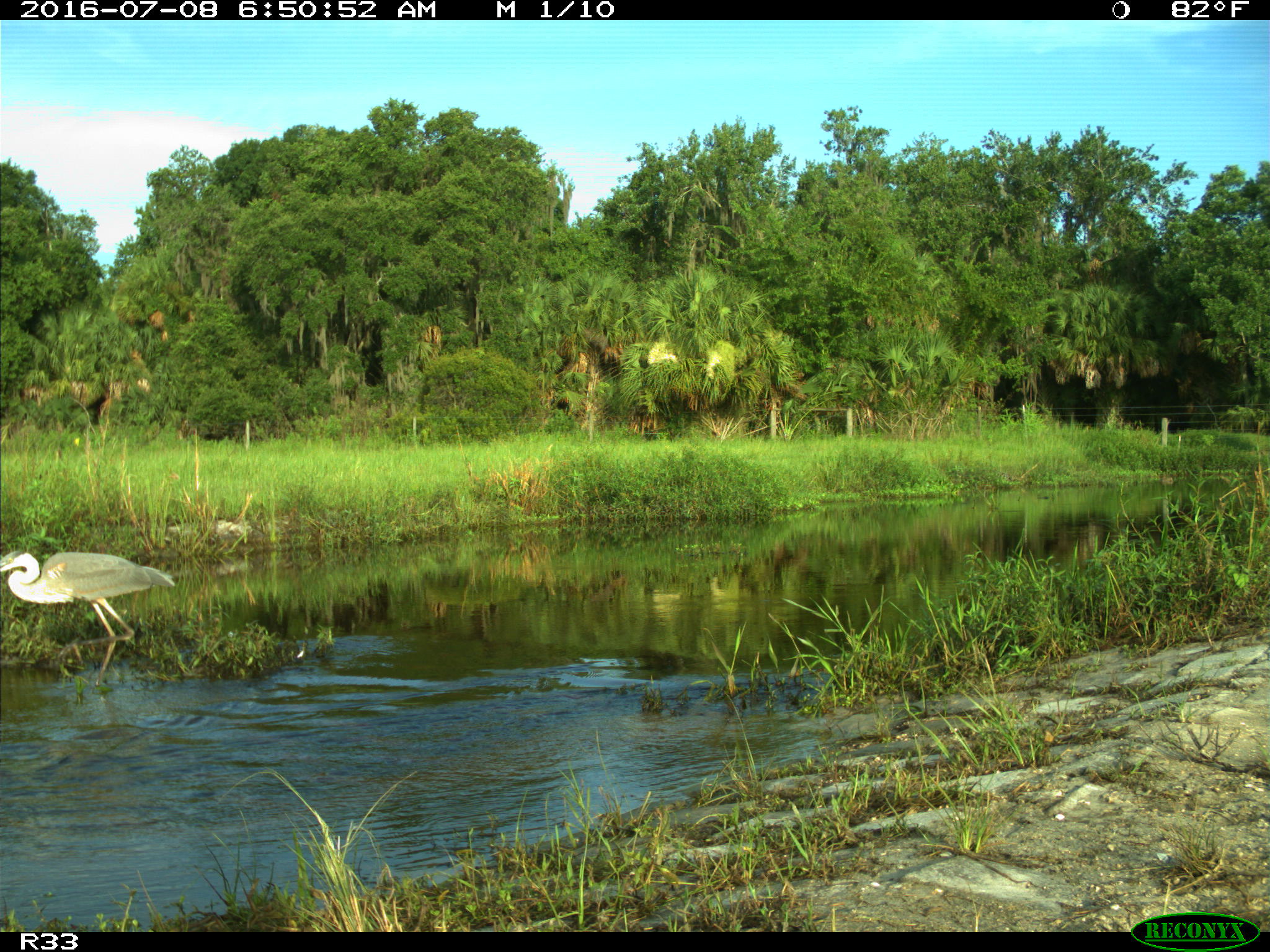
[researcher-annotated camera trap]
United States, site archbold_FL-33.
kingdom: Animalia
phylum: Chordata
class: Aves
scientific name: Aves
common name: birds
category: unidentified bird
Unidentified bird (birds) (Aves).